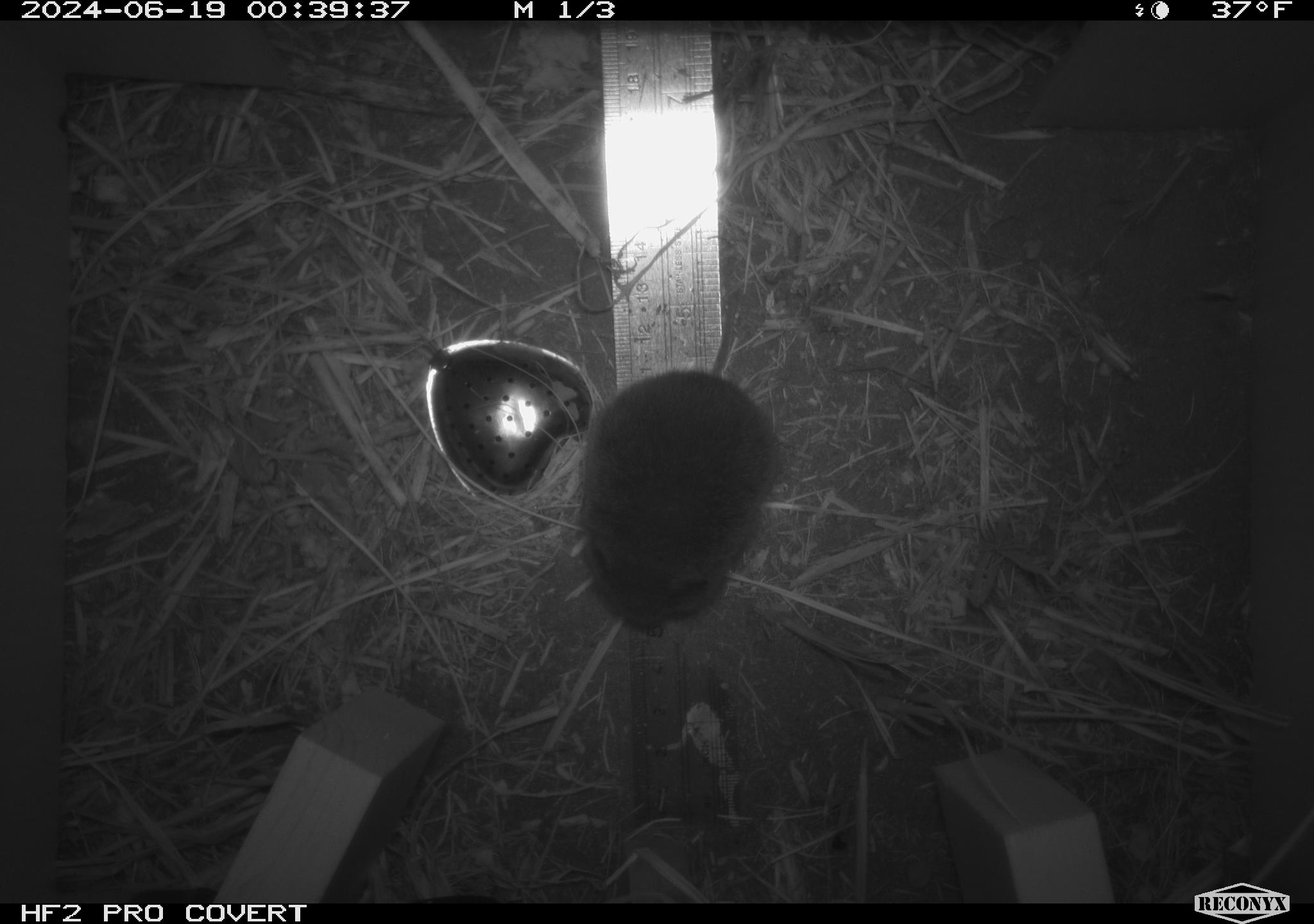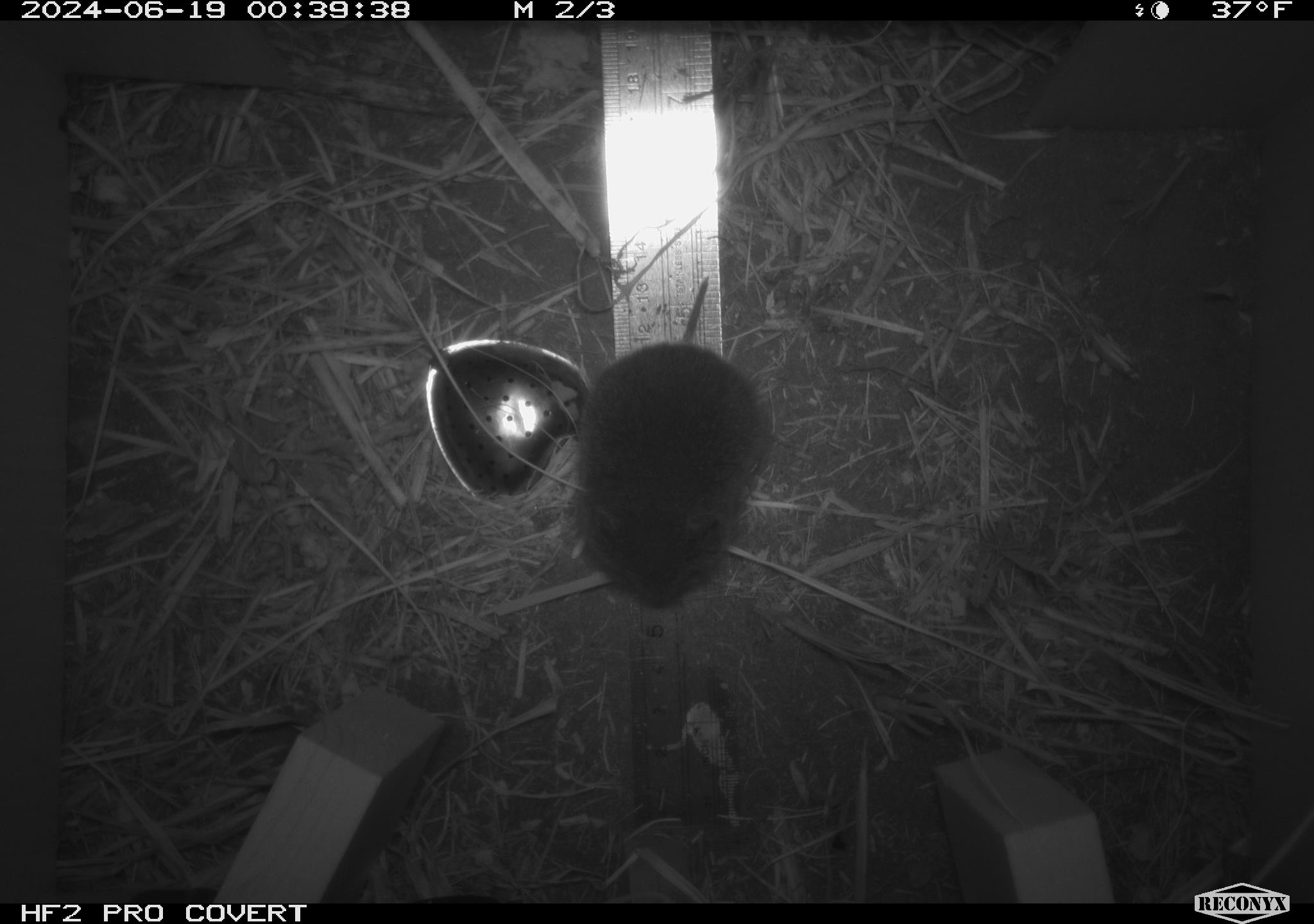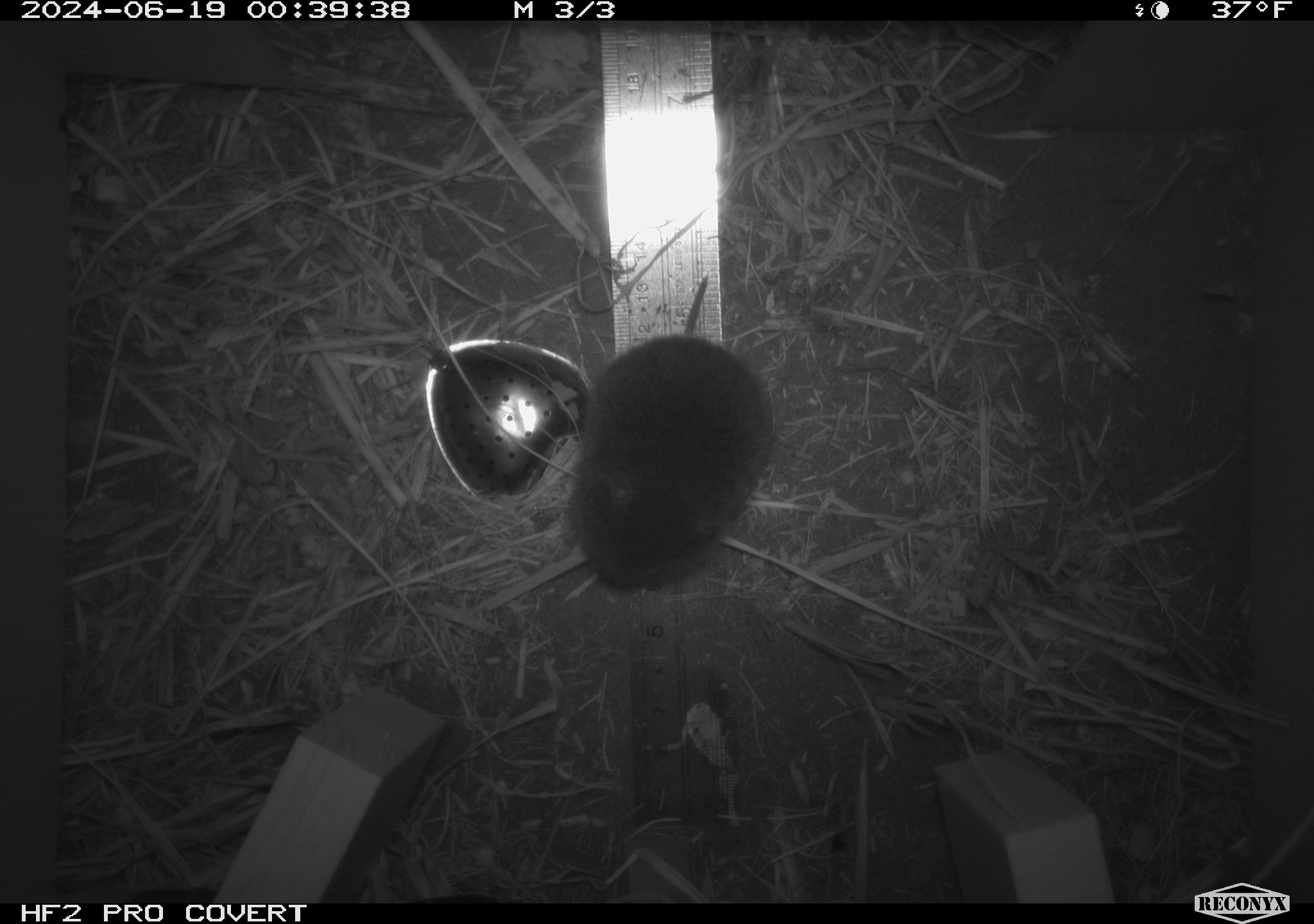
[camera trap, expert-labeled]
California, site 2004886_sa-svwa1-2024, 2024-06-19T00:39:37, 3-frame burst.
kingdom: Animalia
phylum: Chordata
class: Mammalia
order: Rodentia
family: Cricetidae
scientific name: Arvicolinae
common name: voles, lemmings, and muskrats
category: arvicolinae subfamily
Arvicolinae subfamily (voles, lemmings, and muskrats) (Arvicolinae).